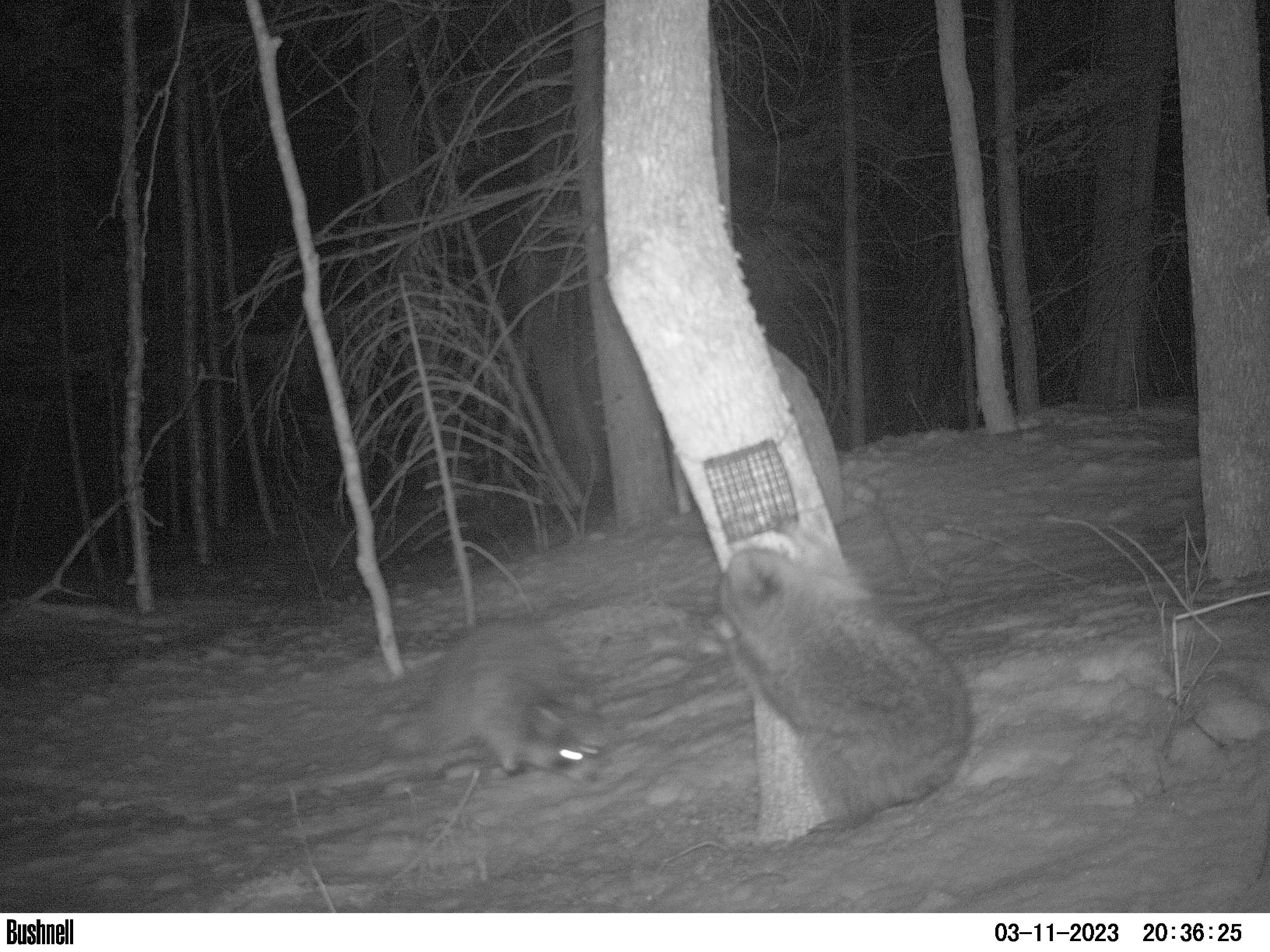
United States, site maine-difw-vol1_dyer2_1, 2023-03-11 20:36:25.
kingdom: Animalia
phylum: Chordata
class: Mammalia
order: Carnivora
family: Procyonidae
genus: Procyon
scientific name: Procyon lotor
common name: raccoon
Raccoon (Procyon lotor).